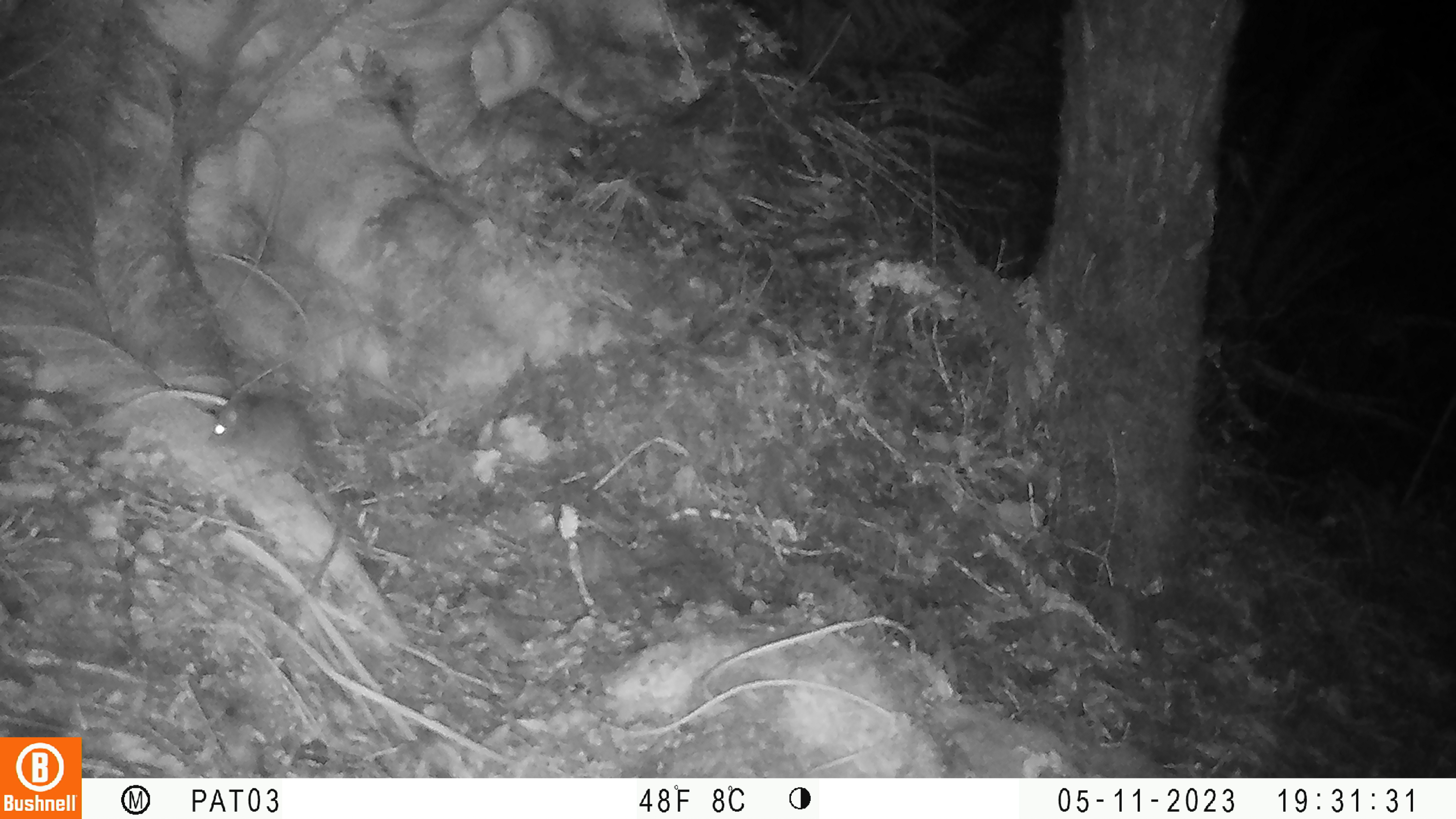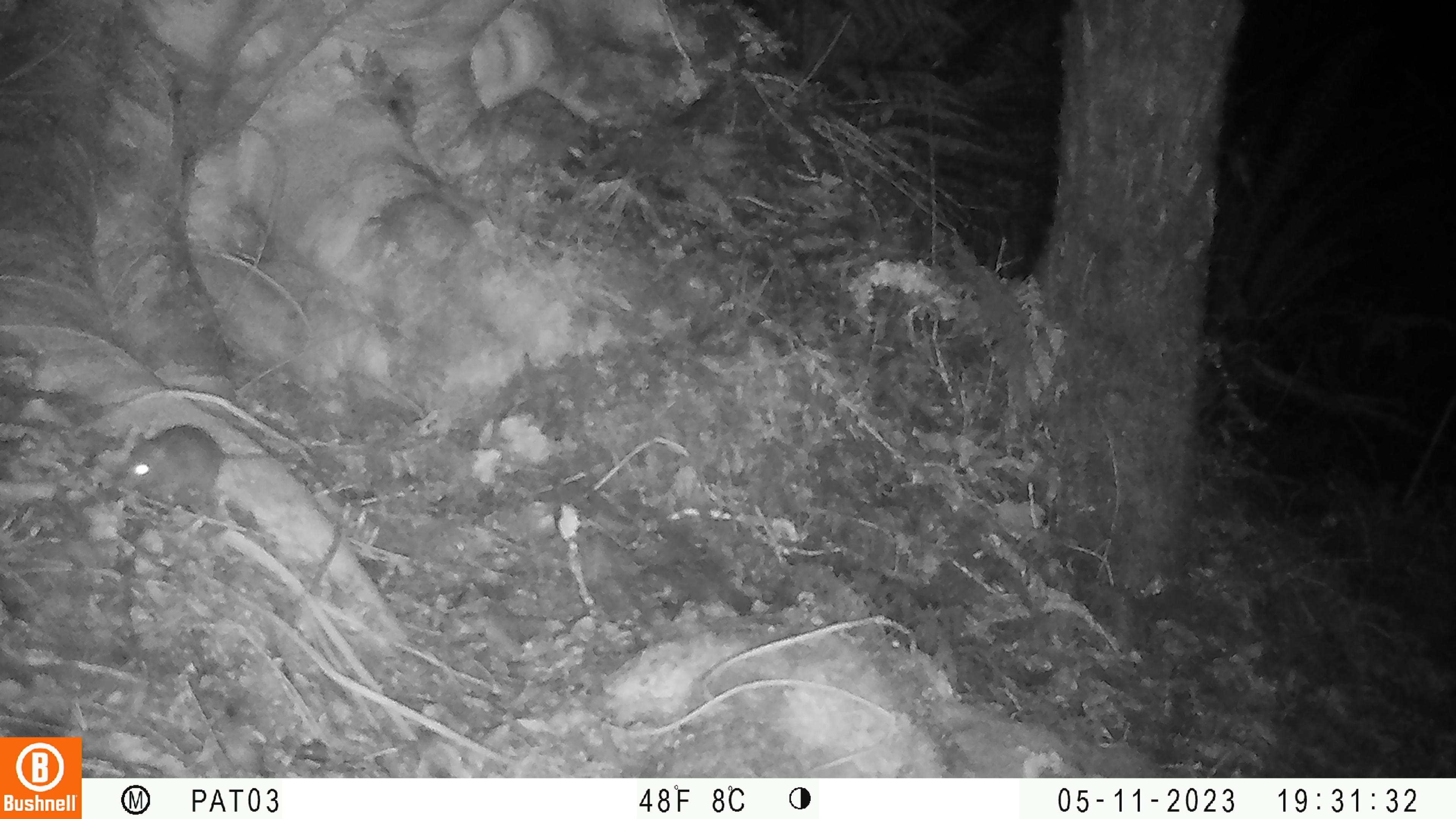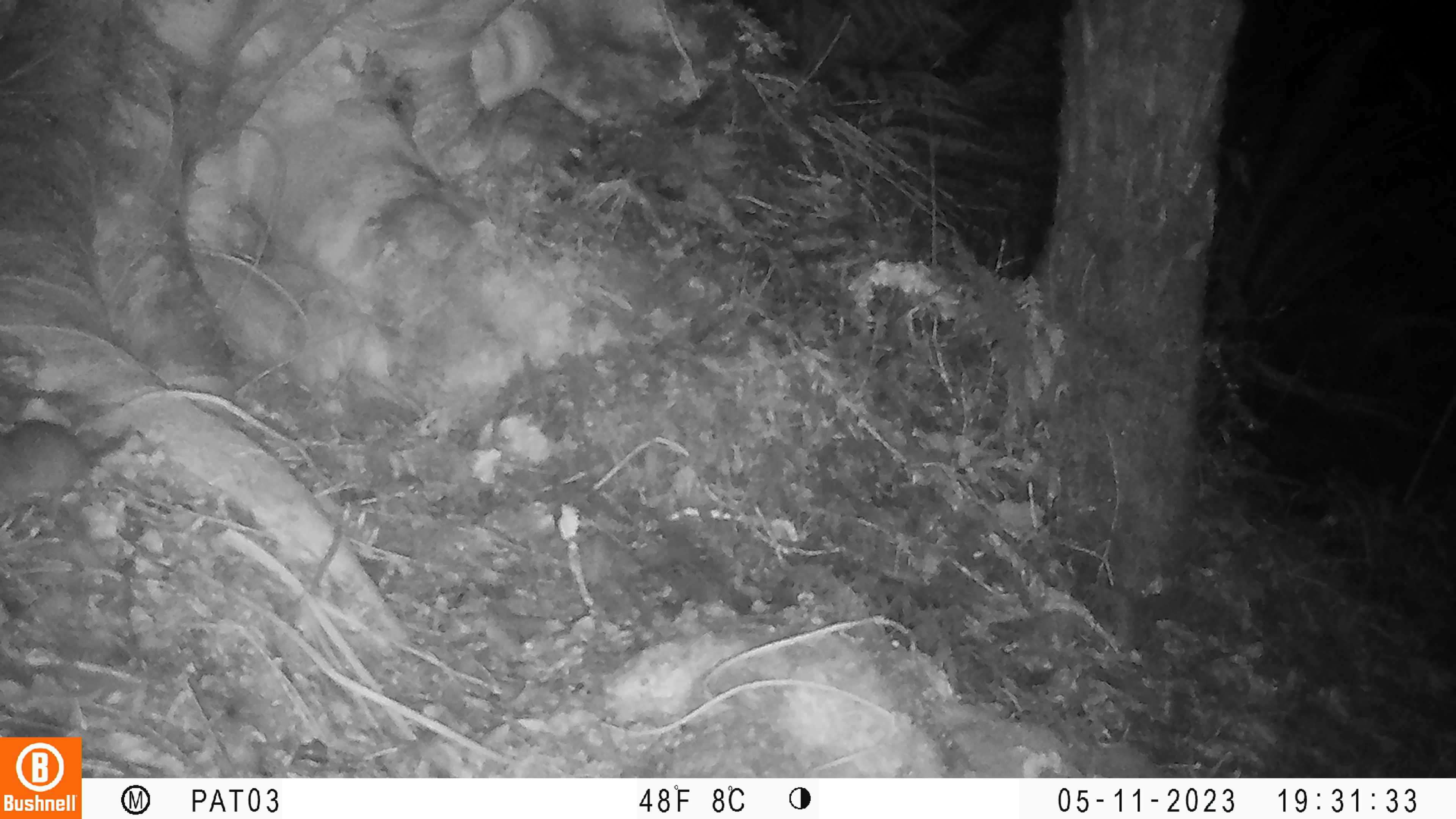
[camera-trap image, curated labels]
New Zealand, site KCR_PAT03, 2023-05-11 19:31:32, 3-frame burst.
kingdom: Animalia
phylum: Chordata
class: Mammalia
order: Rodentia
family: Muridae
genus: Mus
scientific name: Mus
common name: mouse